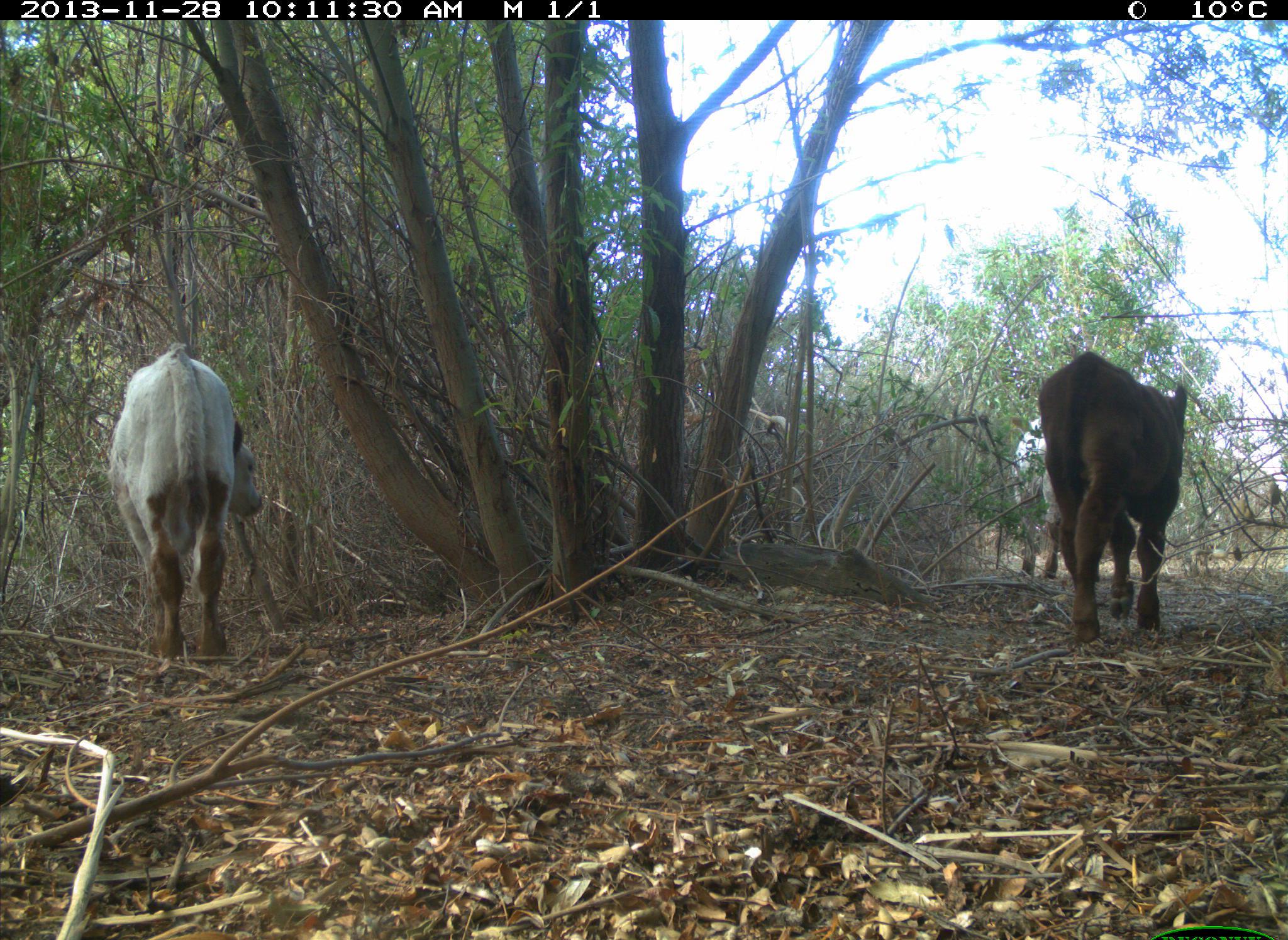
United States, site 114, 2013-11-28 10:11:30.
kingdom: Animalia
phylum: Chordata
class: Mammalia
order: Artiodactyla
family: Bovidae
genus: Bos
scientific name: Bos taurus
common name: cow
Cow (Bos taurus).